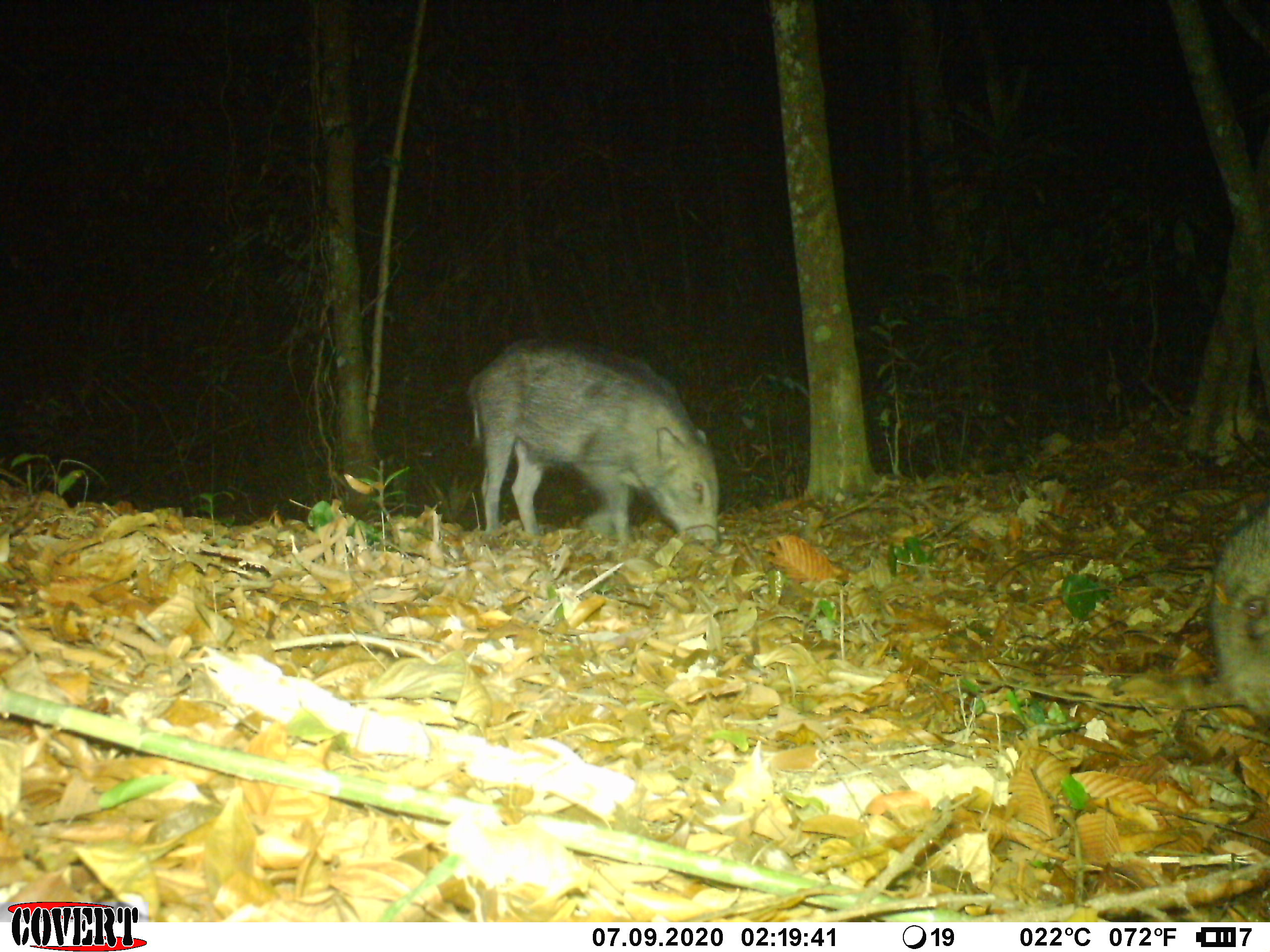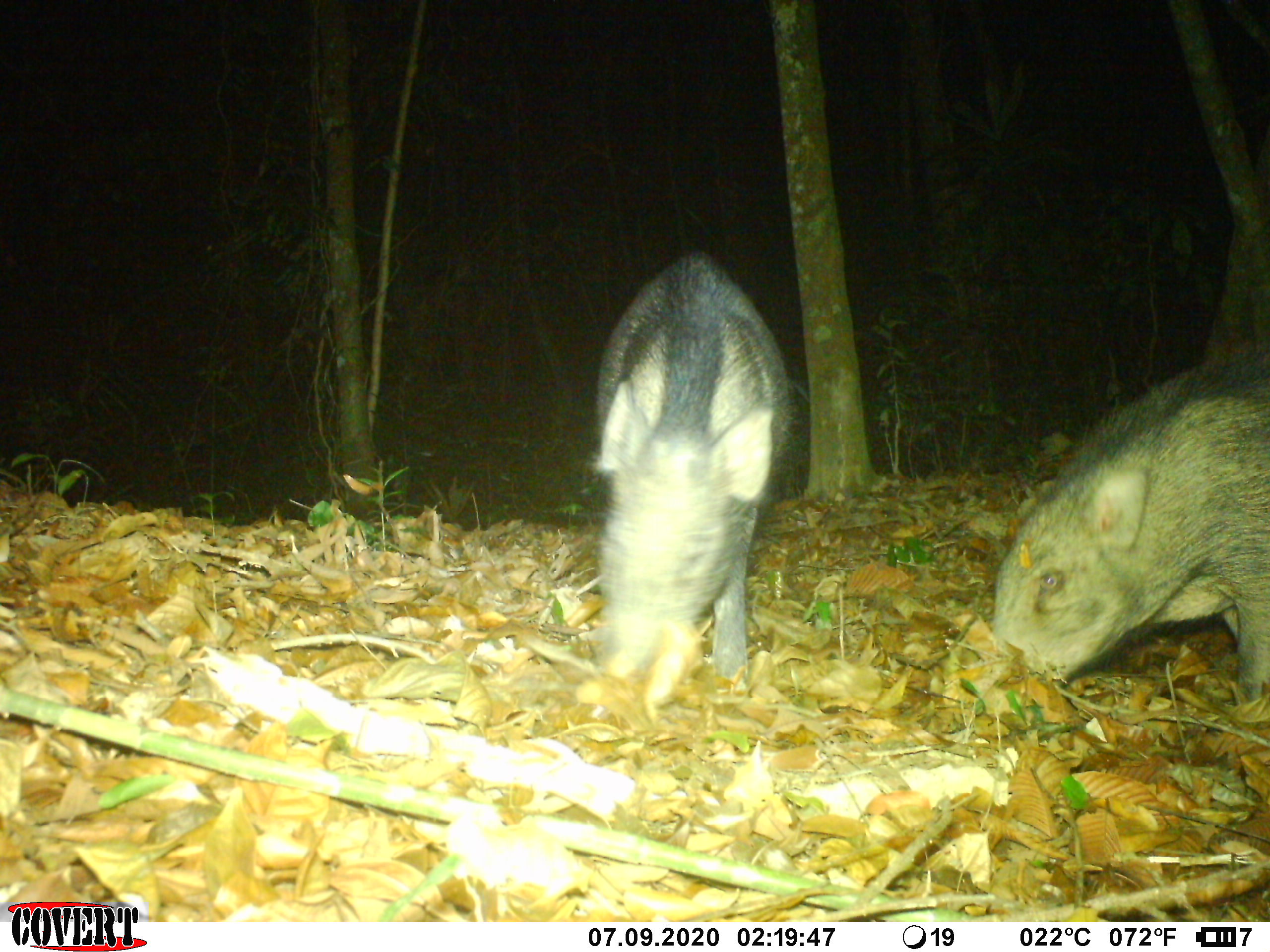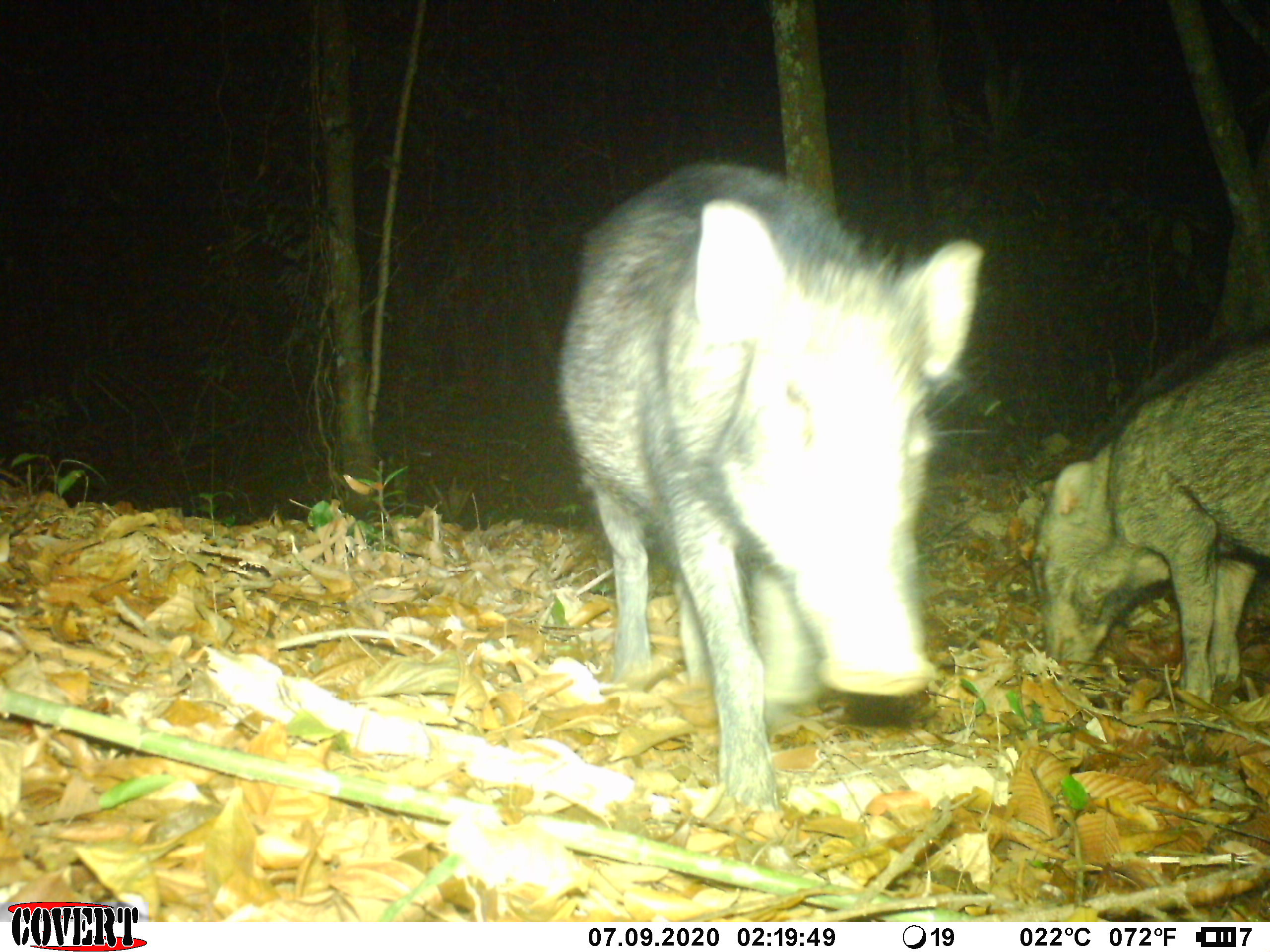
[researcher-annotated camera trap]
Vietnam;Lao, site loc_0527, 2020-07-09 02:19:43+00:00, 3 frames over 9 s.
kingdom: Animalia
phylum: Chordata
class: Mammalia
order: Artiodactyla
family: Suidae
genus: Sus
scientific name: Sus scrofa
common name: eurasian wild pig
Eurasian wild pig (Sus scrofa). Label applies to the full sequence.